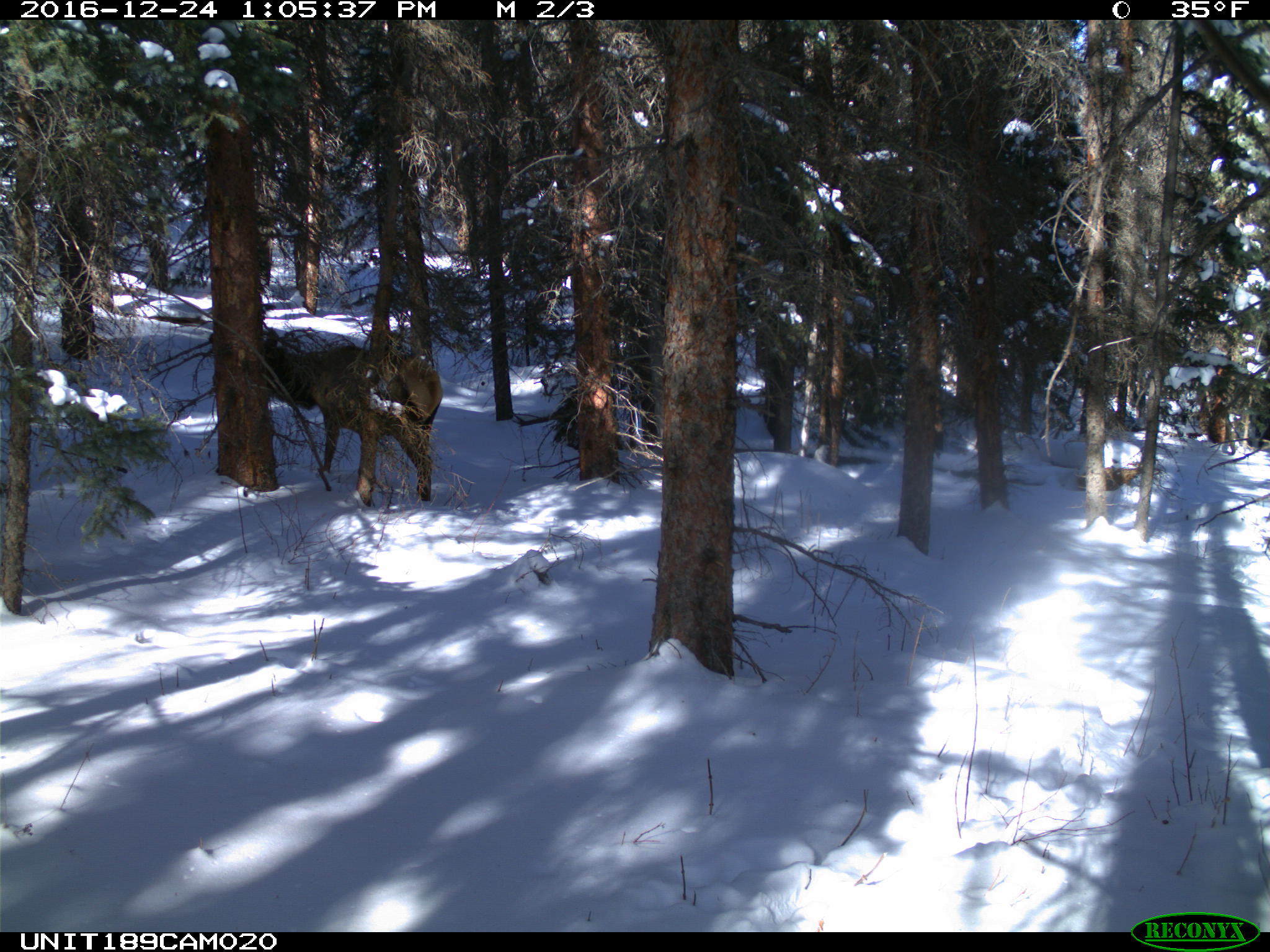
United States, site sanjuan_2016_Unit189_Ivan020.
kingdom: Animalia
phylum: Chordata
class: Mammalia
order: Artiodactyla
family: Cervidae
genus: Cervus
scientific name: Cervus elaphus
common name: red deer